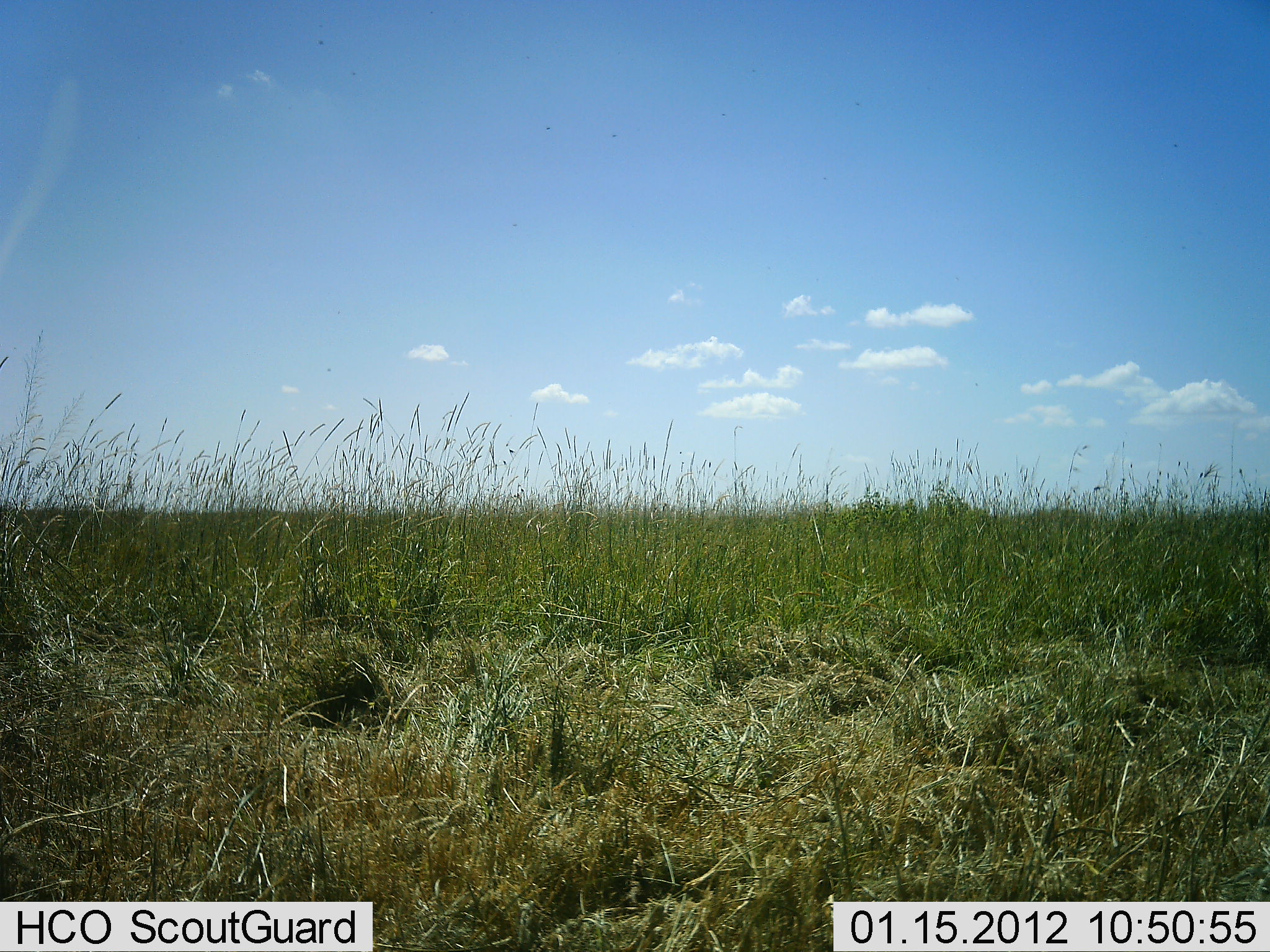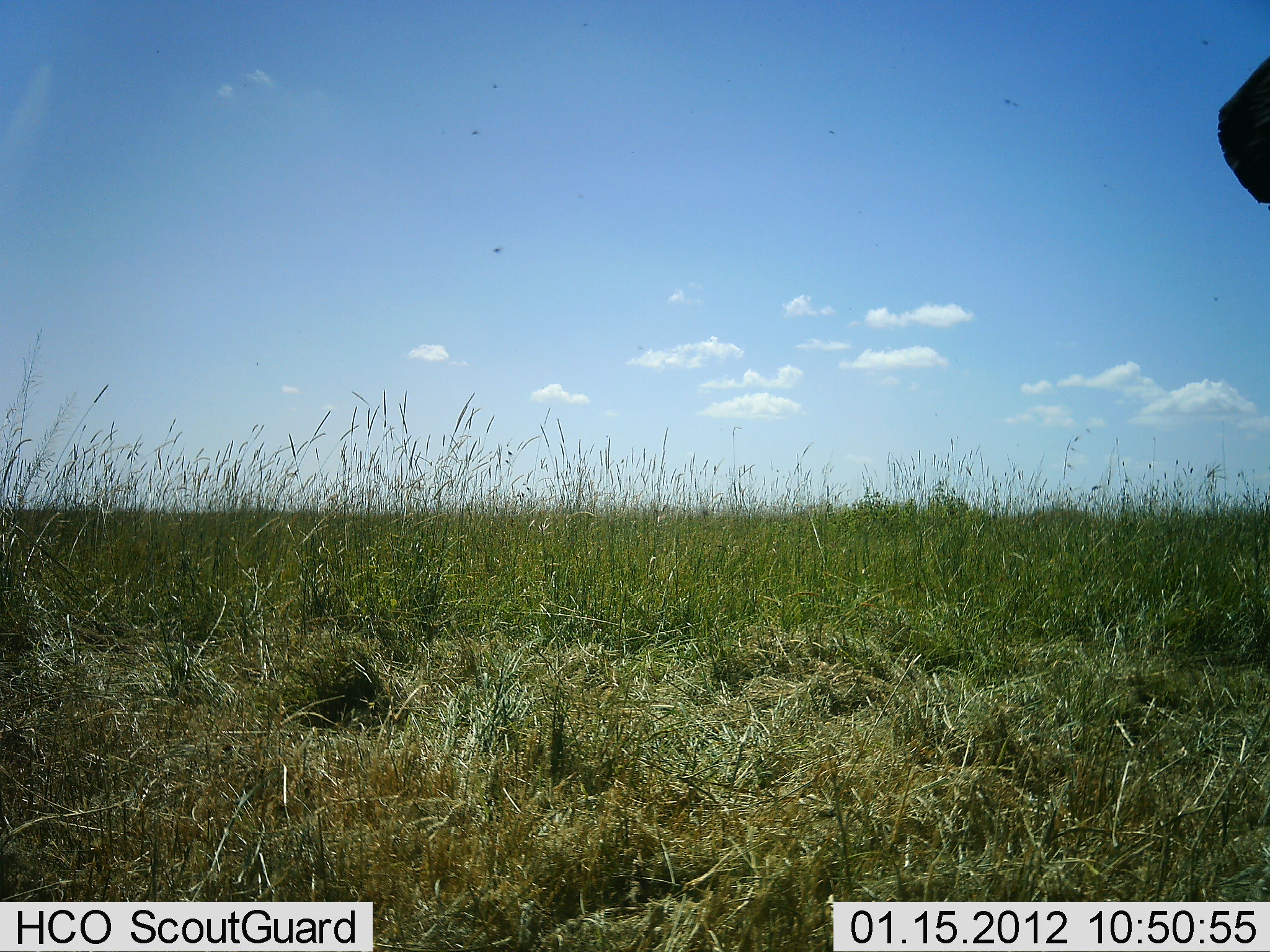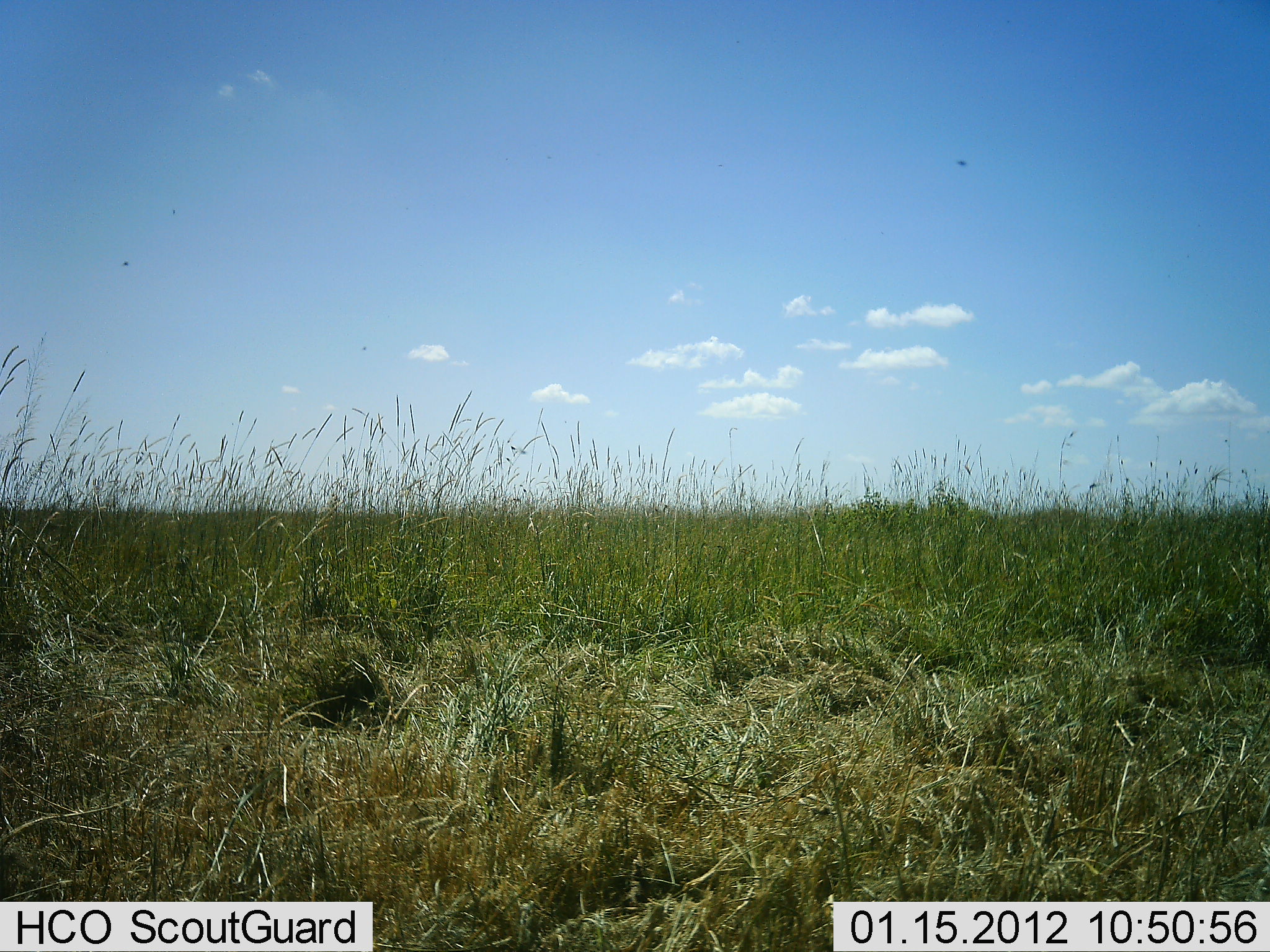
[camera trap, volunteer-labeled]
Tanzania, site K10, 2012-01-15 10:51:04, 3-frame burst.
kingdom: Animalia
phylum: Chordata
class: Mammalia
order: Artiodactyla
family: Bovidae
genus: Alcelaphus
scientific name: Alcelaphus buselaphus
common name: hartebeest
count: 1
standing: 100%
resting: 0%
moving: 0%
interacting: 0%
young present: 0%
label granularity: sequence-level